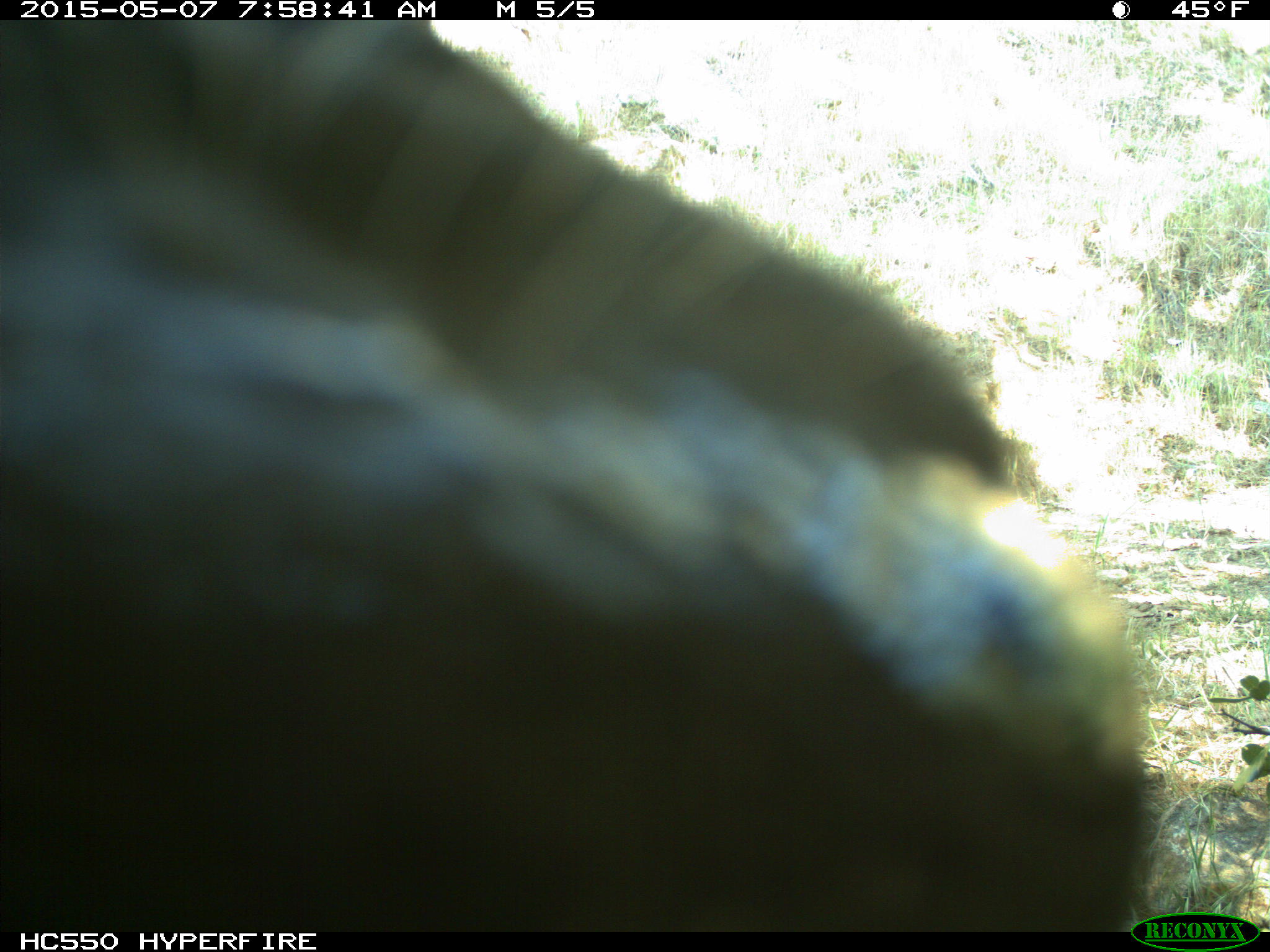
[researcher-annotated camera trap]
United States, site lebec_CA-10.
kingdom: Animalia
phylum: Chordata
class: Mammalia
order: Artiodactyla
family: Bovidae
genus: Bos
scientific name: Bos taurus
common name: domestic cow